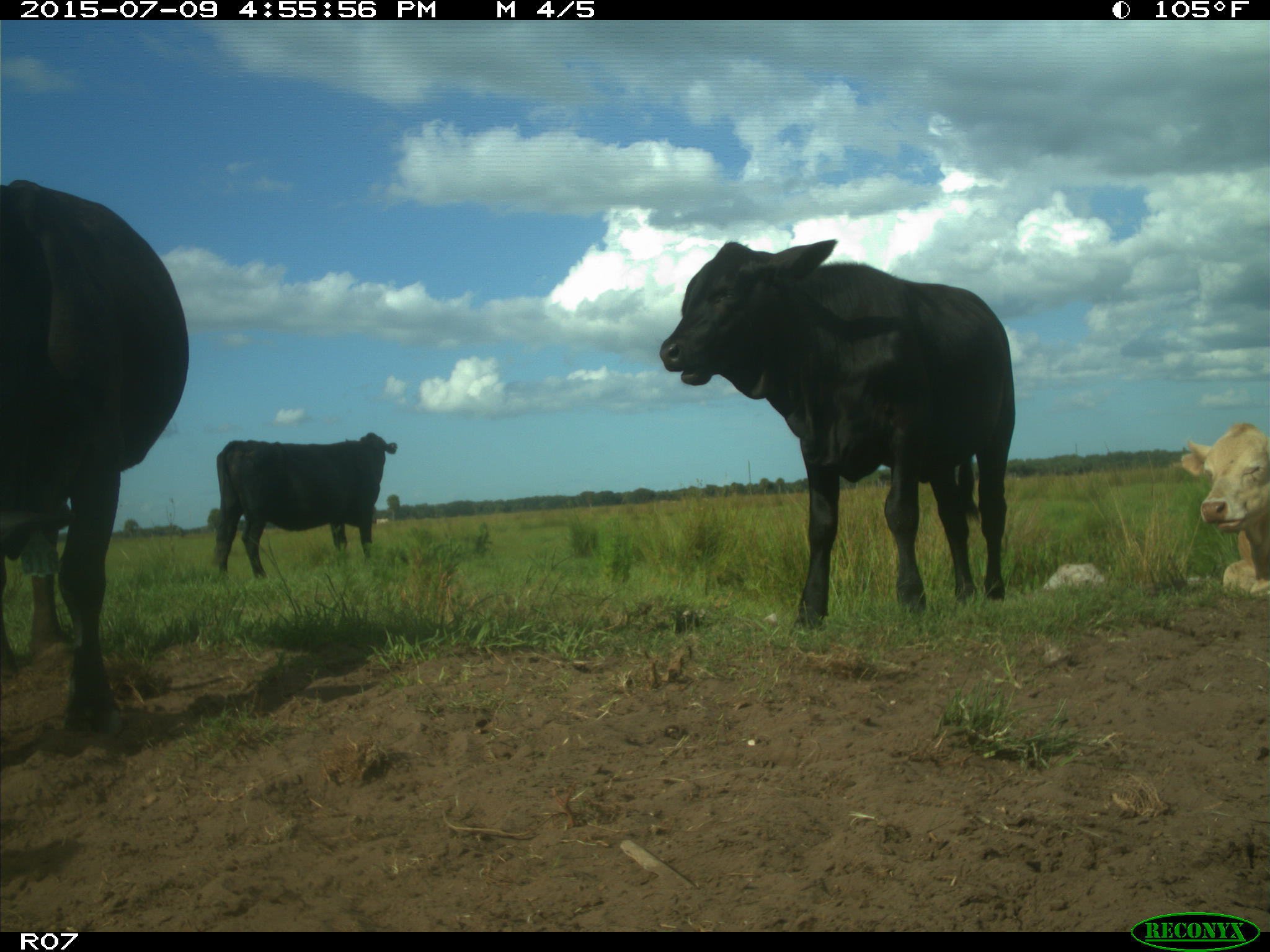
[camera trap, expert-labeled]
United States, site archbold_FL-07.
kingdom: Animalia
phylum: Chordata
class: Mammalia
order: Artiodactyla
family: Bovidae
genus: Bos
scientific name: Bos taurus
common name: domestic cow